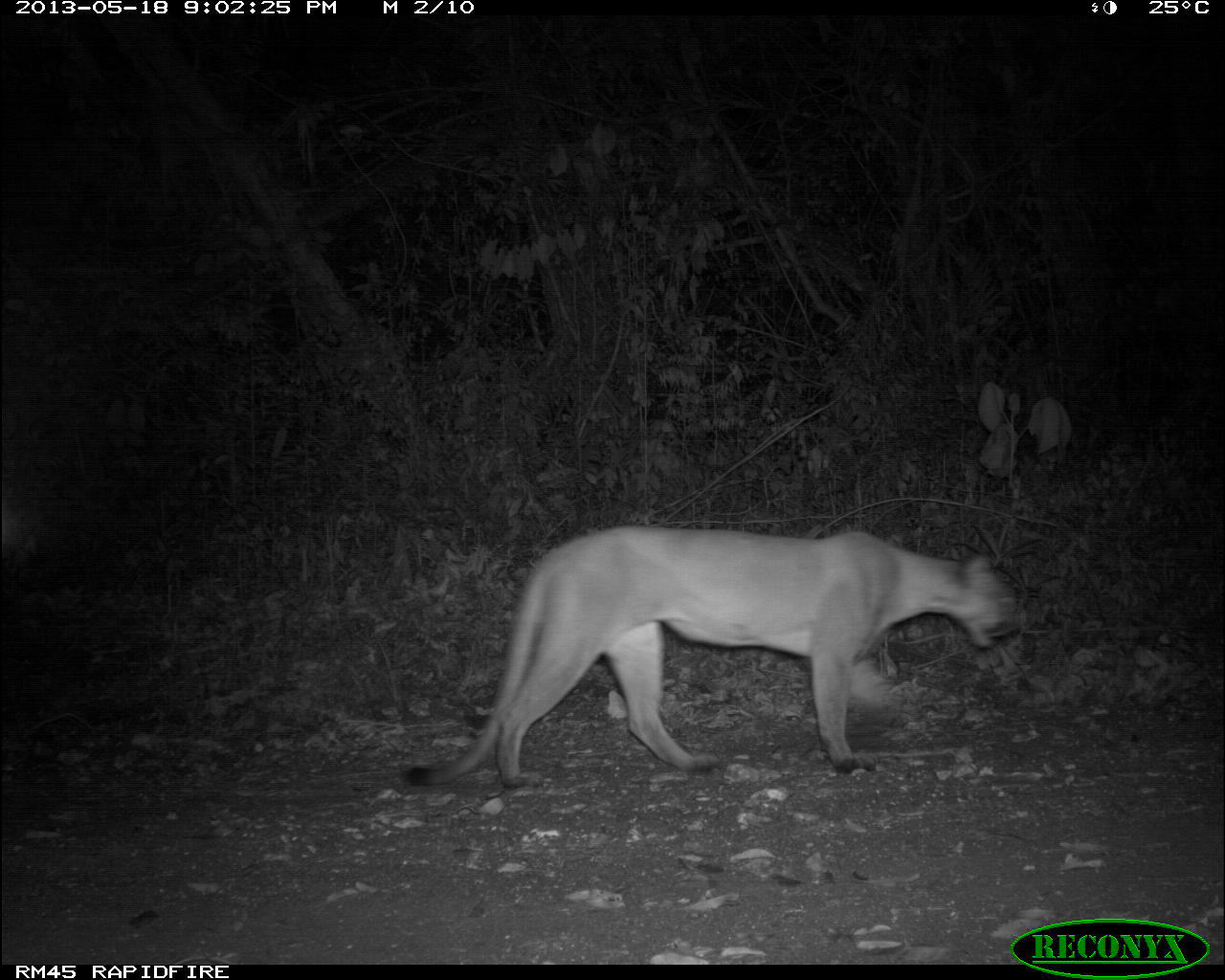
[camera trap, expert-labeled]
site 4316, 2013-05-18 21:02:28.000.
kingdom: Animalia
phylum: Chordata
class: Mammalia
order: Carnivora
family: Felidae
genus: Puma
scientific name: Puma concolor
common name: mountain lion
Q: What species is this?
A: Puma concolor (mountain lion).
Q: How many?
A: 1.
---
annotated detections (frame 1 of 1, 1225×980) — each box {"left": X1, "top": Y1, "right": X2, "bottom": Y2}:
puma concolor: {"left": 401, "top": 522, "right": 1021, "bottom": 790}